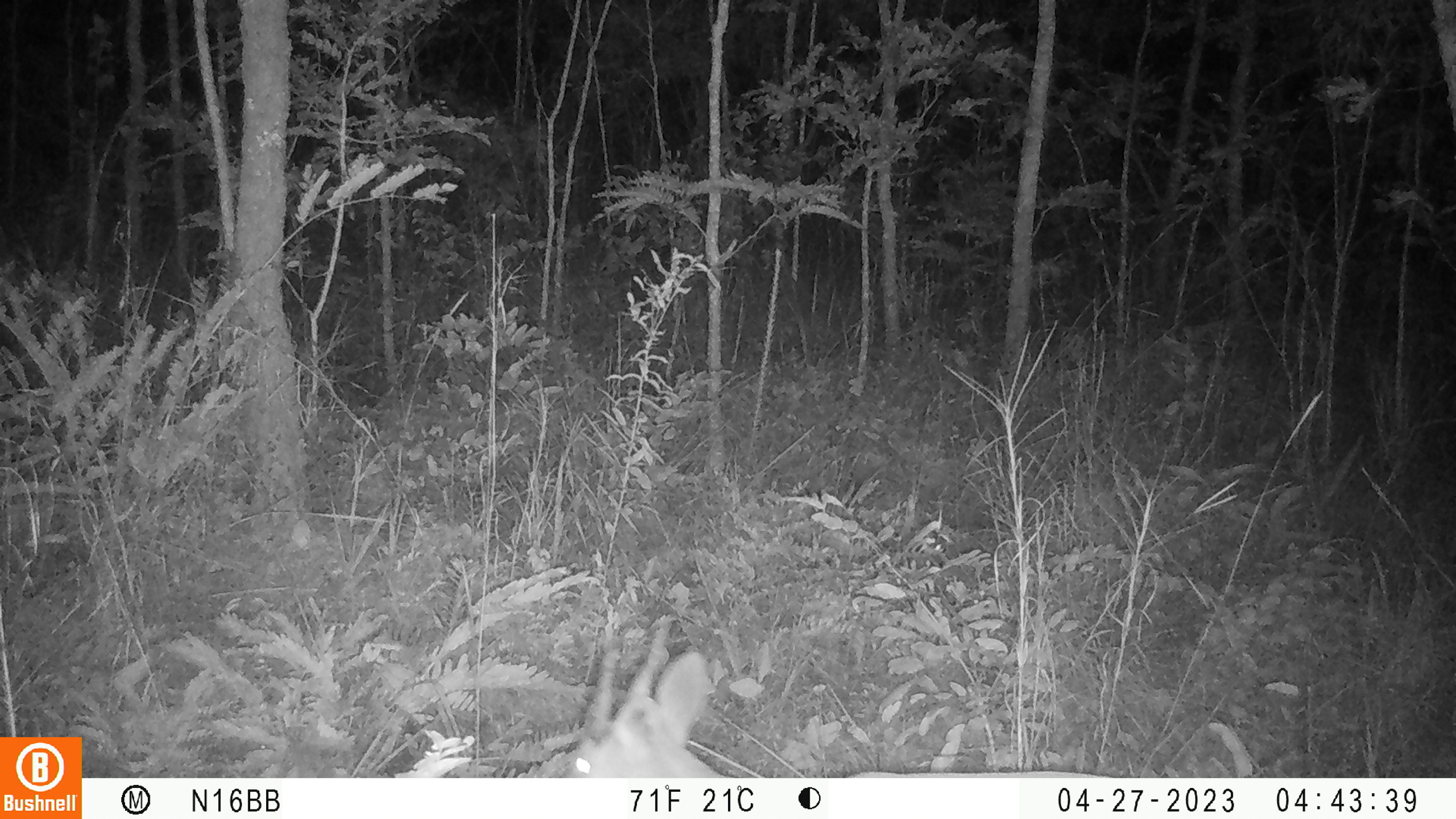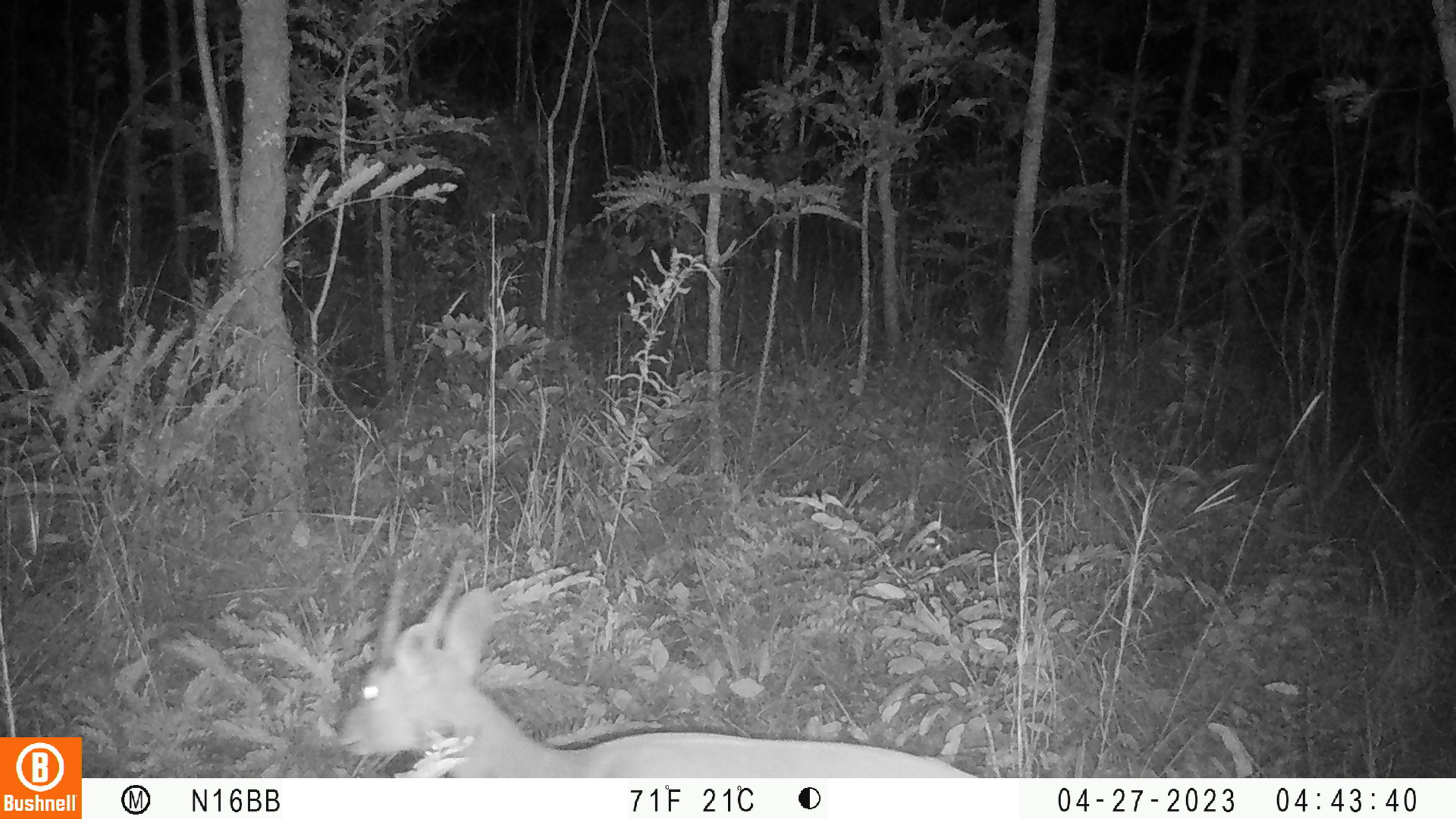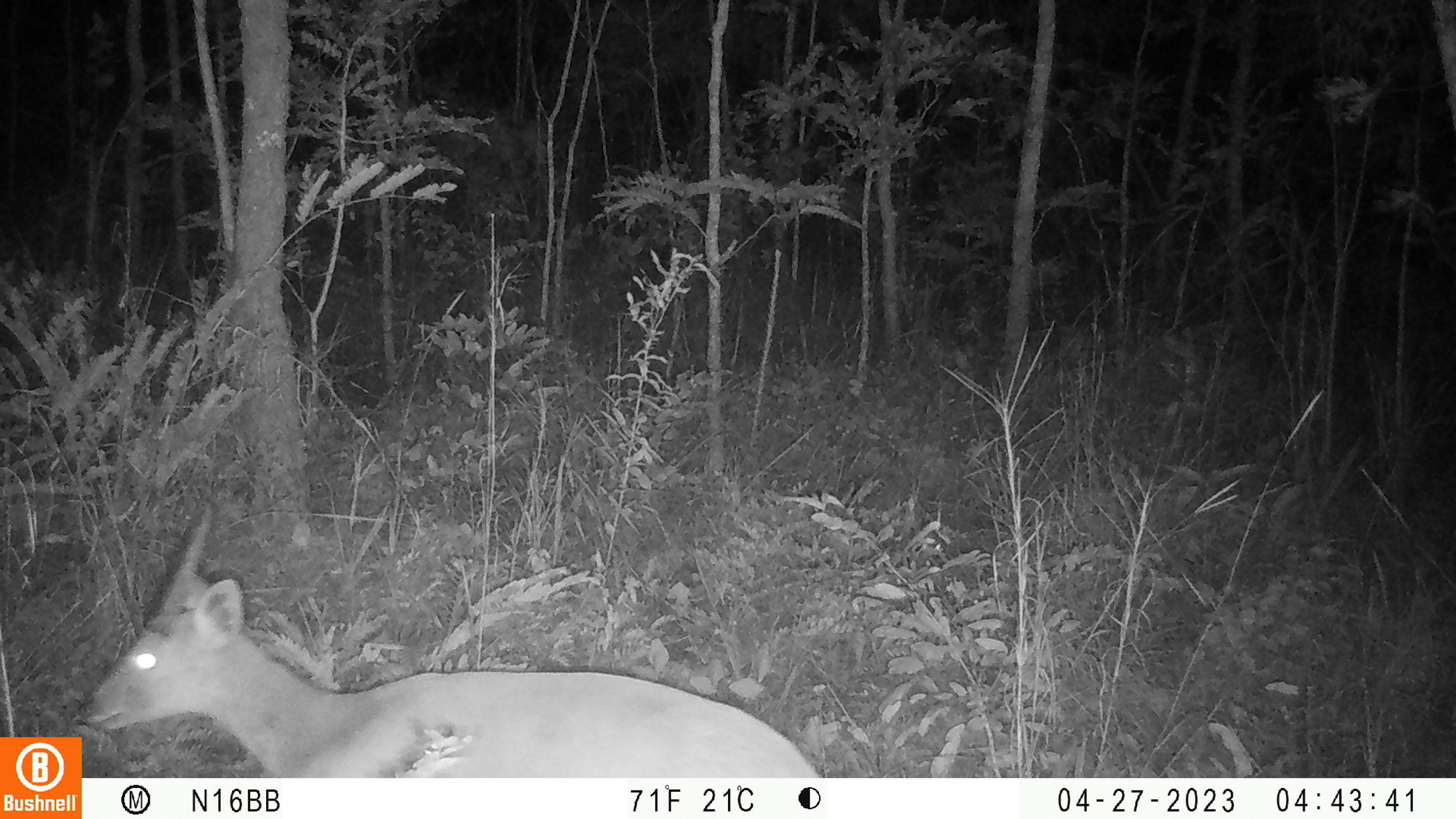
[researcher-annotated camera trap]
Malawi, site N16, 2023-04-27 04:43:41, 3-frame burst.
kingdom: Animalia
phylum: Chordata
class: Mammalia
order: Artiodactyla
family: Bovidae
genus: Tragelaphus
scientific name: Tragelaphus sylvaticus sylvaticus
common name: cape bushbuck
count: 1